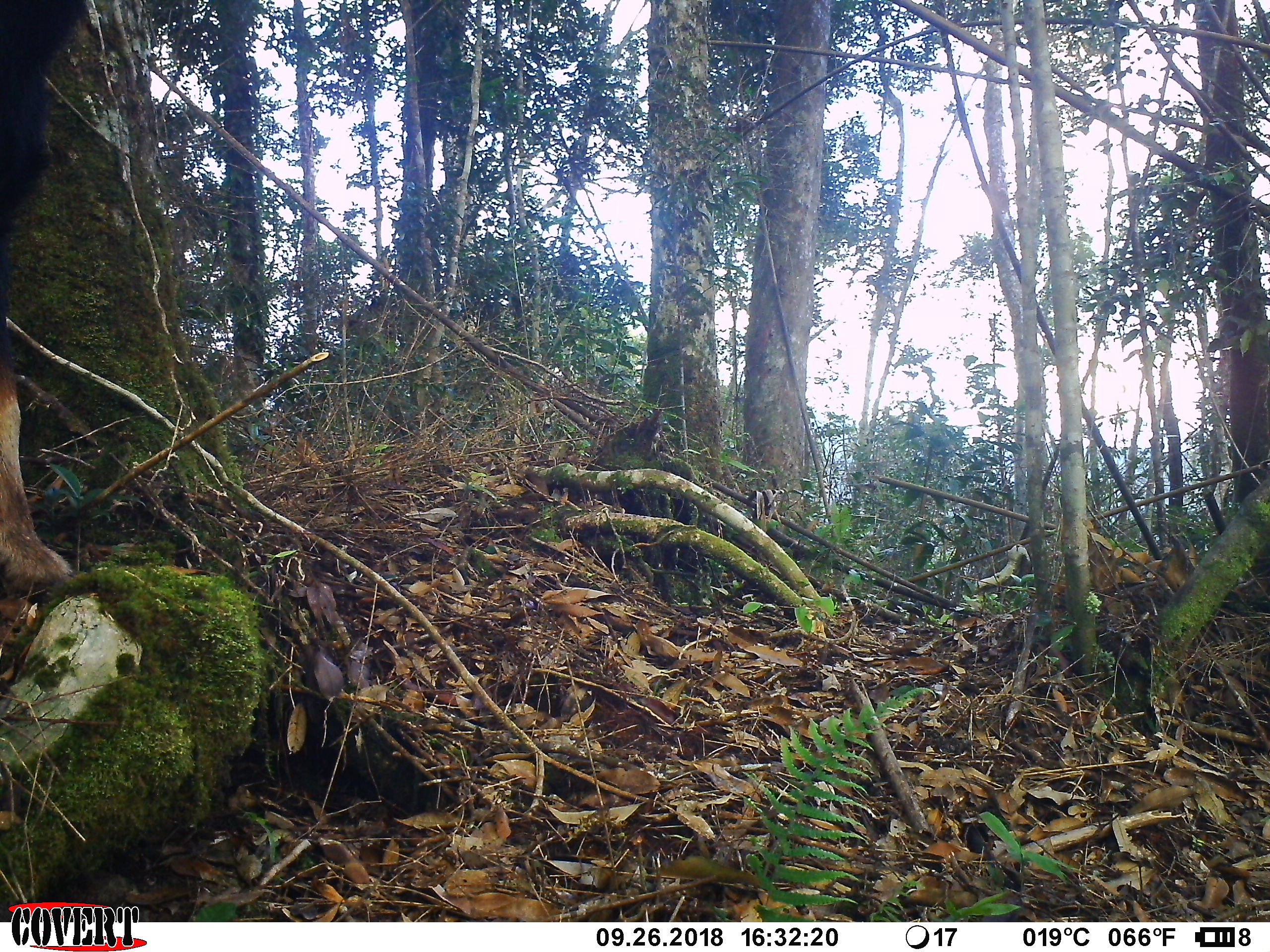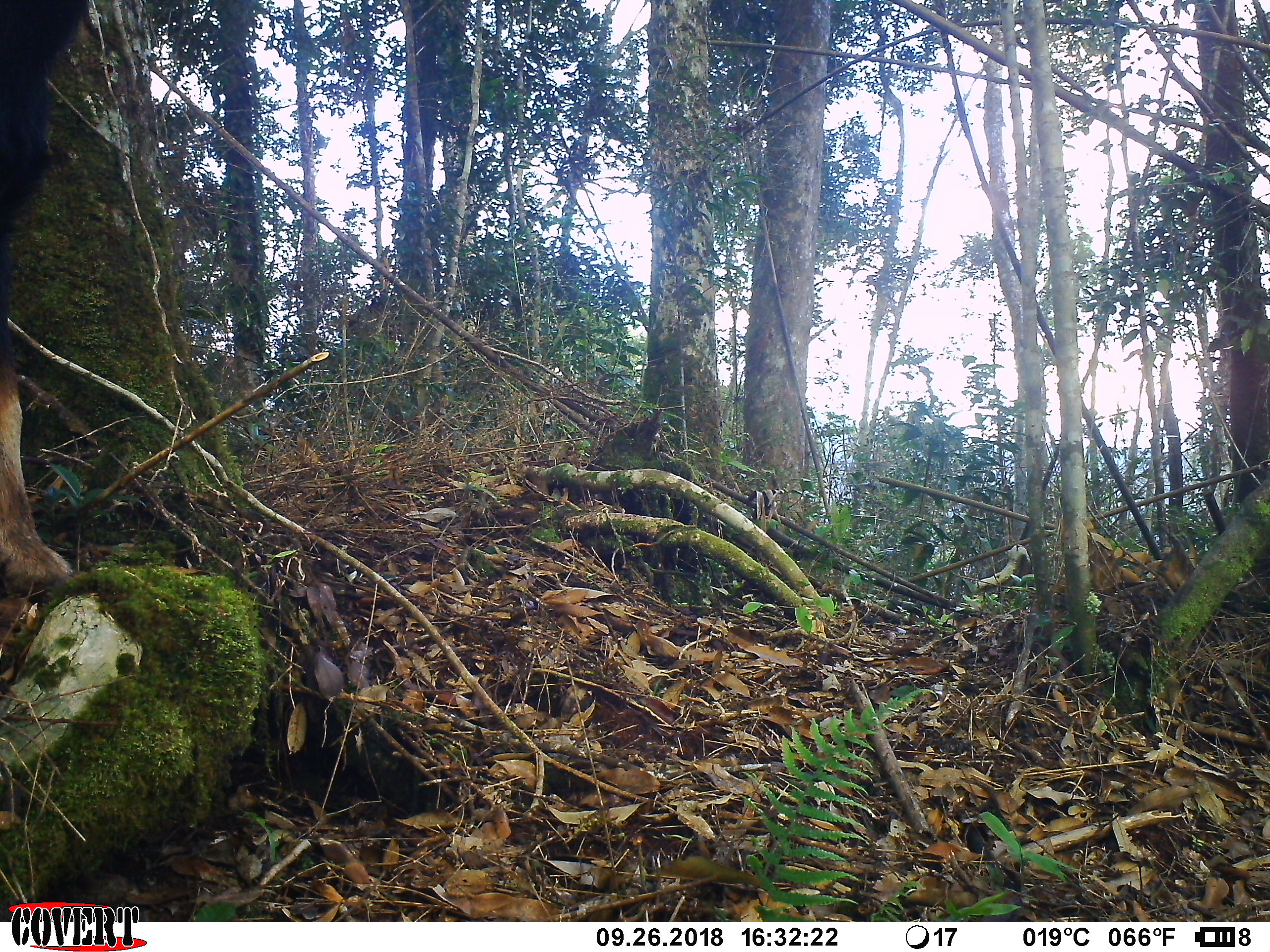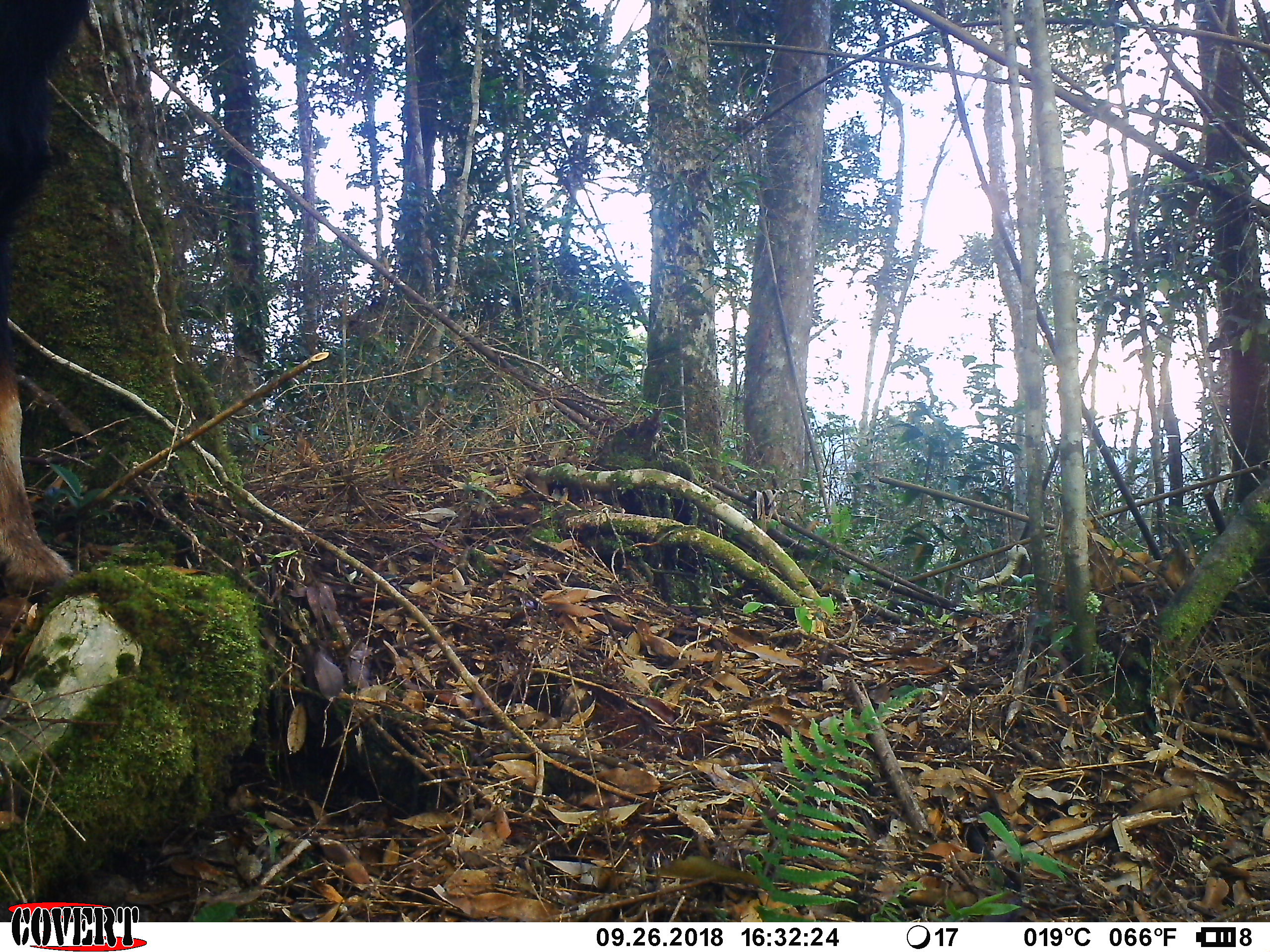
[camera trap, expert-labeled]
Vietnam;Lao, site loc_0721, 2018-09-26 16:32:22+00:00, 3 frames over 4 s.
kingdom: Animalia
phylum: Chordata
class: Mammalia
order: Artiodactyla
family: Bovidae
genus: Capricornis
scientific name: Capricornis sumatraensis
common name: chinese serow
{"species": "chinese serow (Capricornis sumatraensis)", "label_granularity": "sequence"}